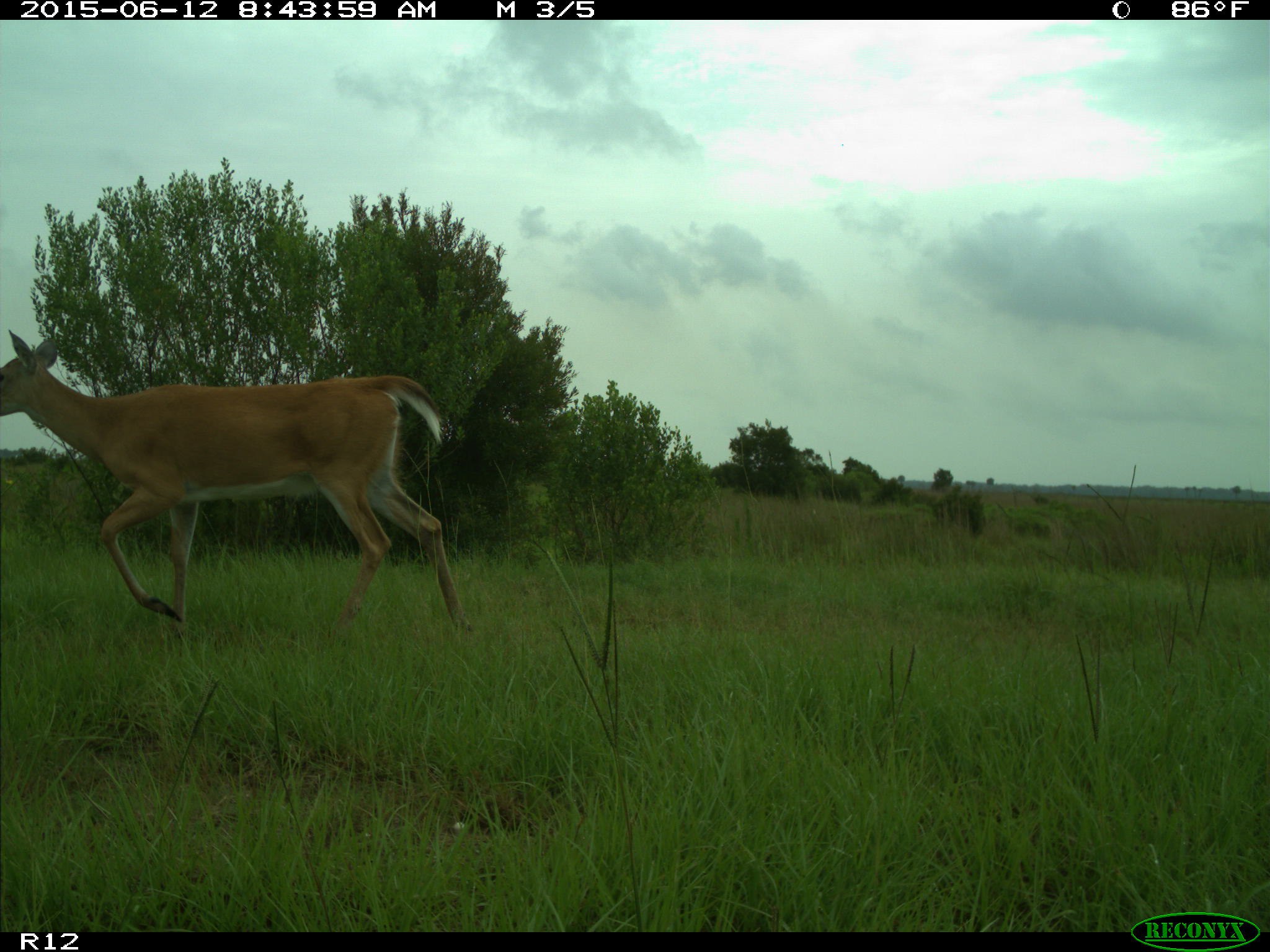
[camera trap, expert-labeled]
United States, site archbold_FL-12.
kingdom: Animalia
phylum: Chordata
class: Mammalia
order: Artiodactyla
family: Cervidae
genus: Odocoileus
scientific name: Odocoileus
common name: deer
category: unidentified deer